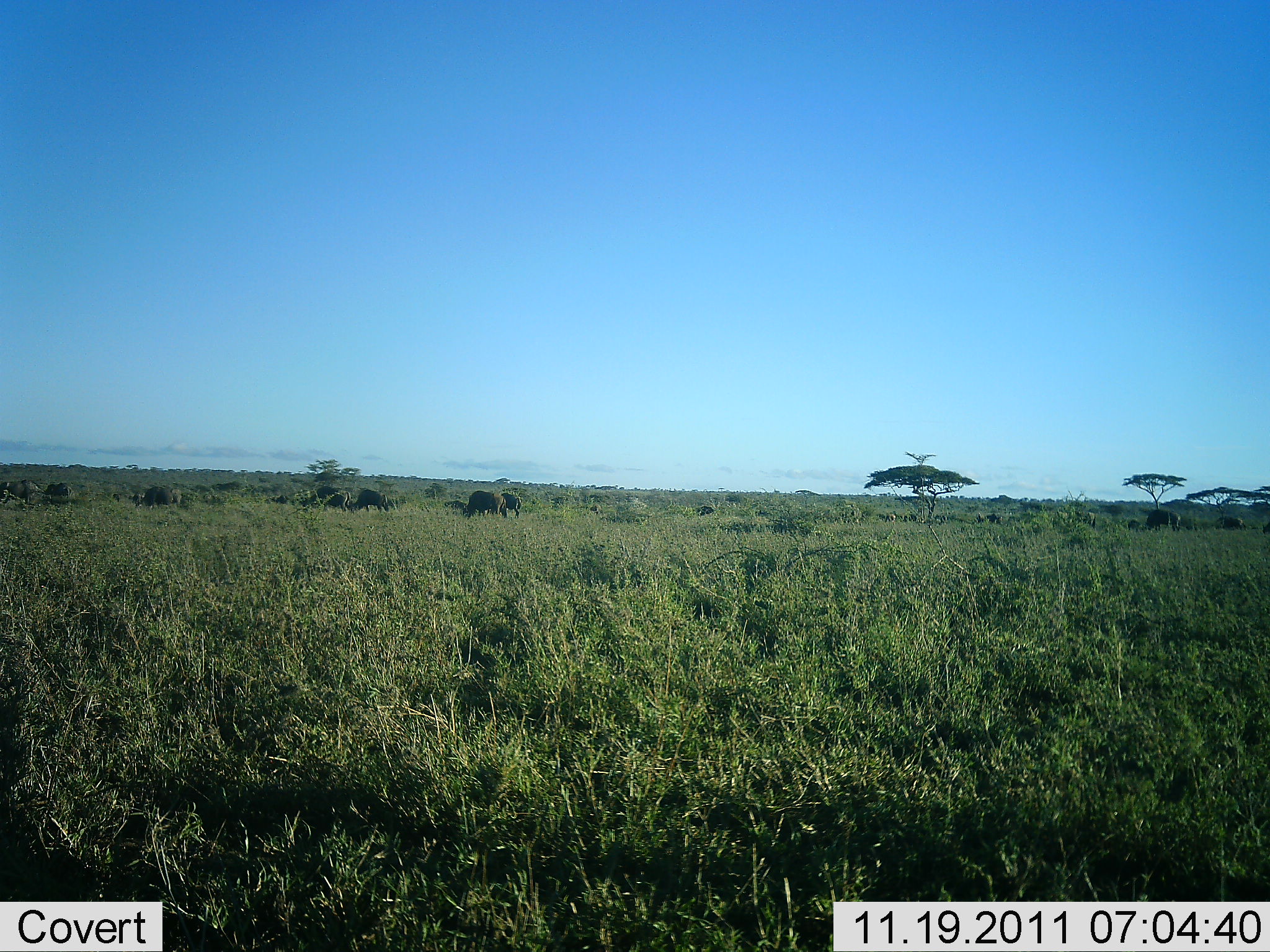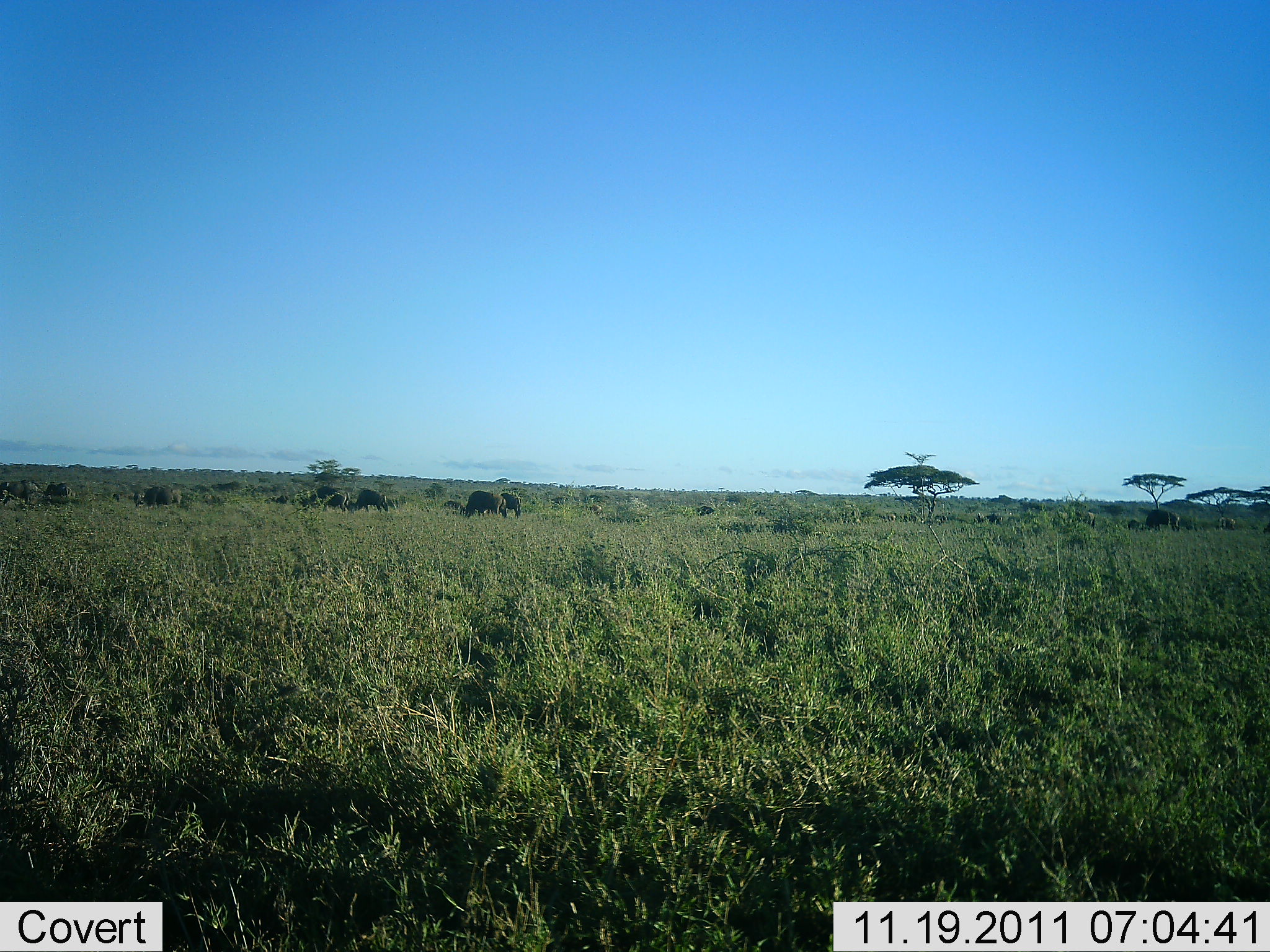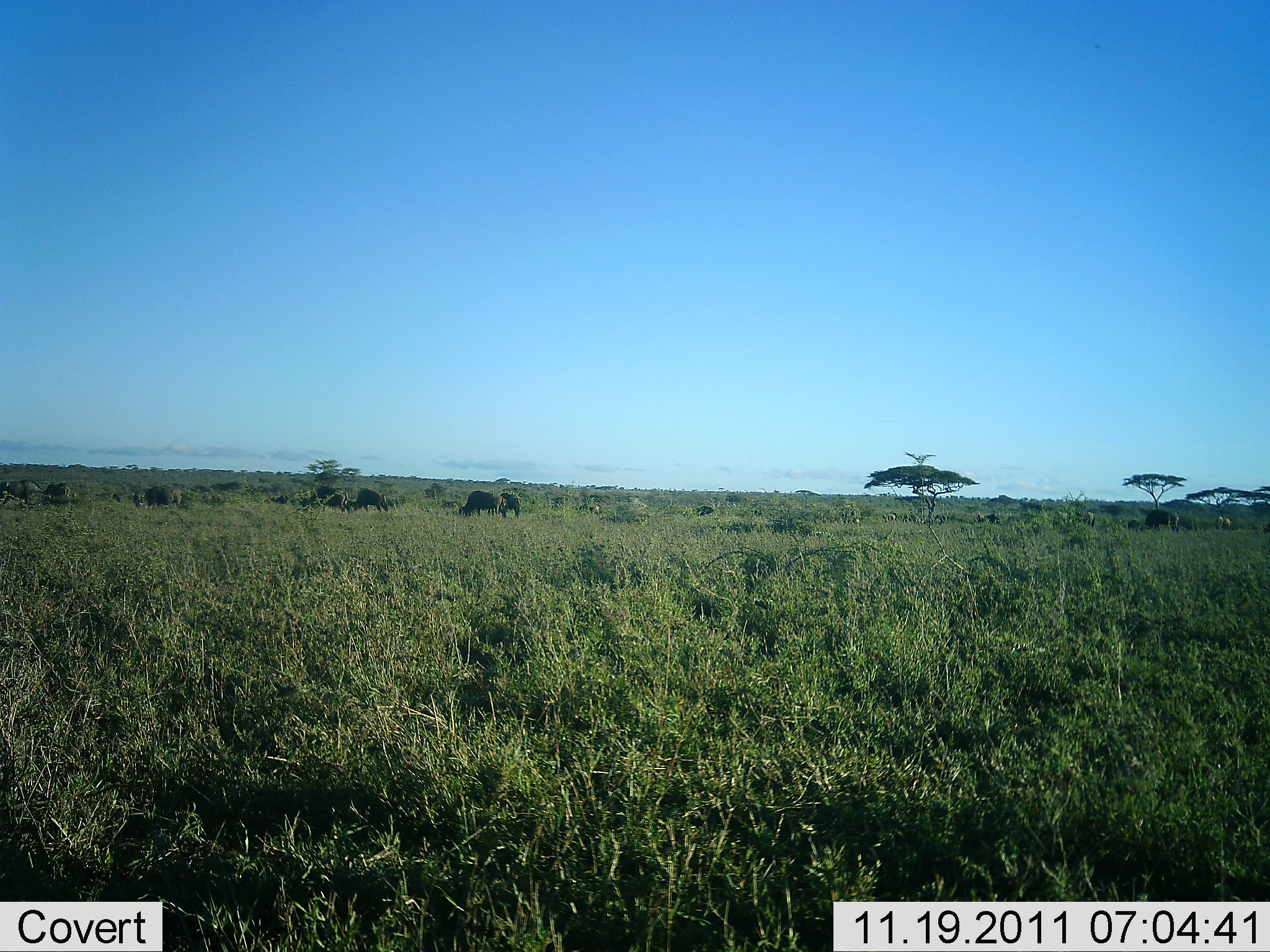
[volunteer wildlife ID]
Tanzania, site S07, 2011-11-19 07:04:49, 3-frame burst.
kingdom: Animalia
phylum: Chordata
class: Mammalia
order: Artiodactyla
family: Bovidae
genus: Connochaetes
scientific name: Connochaetes taurinus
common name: blue wildebeest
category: wildebeest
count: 8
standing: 44%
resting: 0%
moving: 22%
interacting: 0%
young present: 0%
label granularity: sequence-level